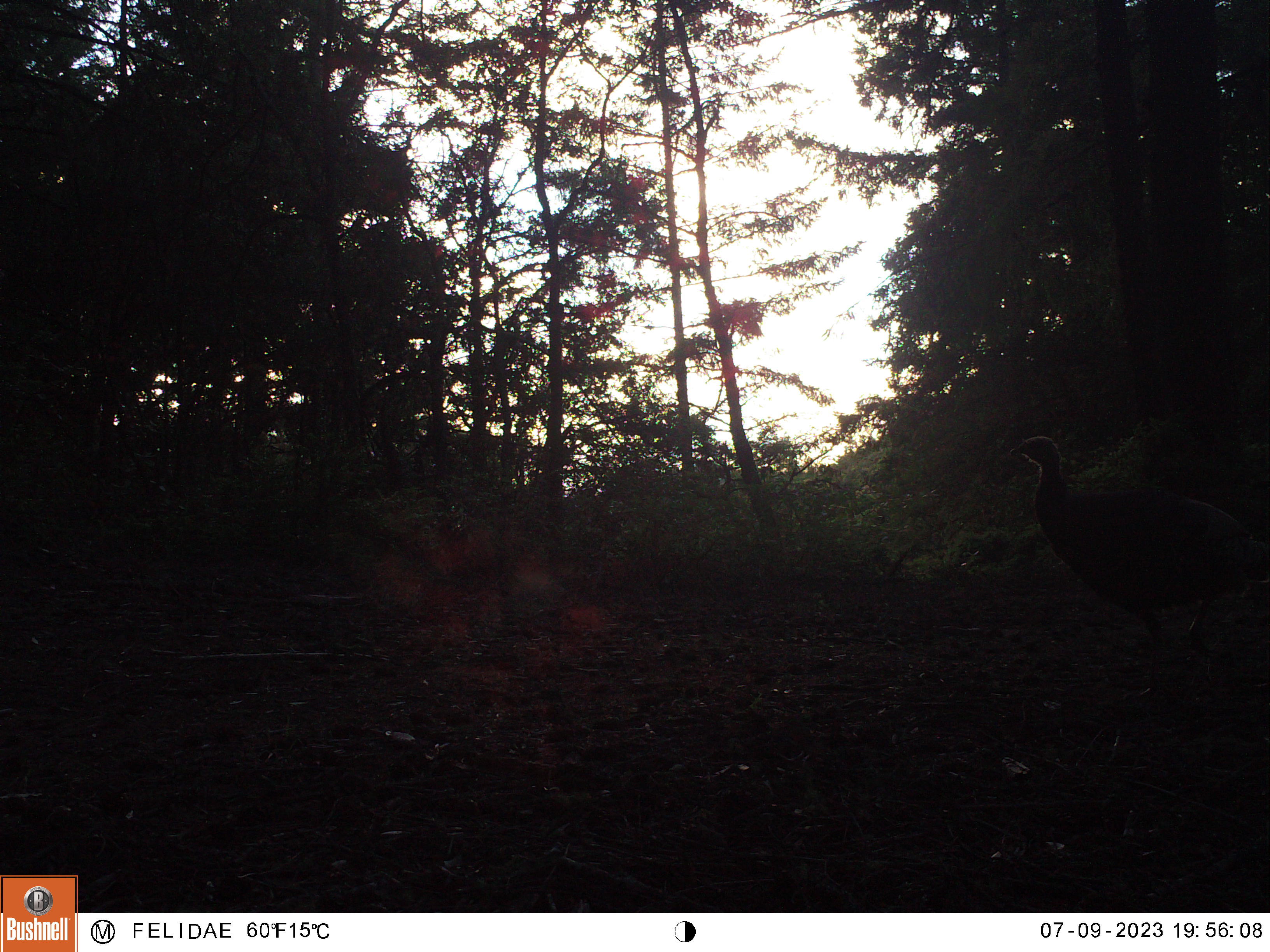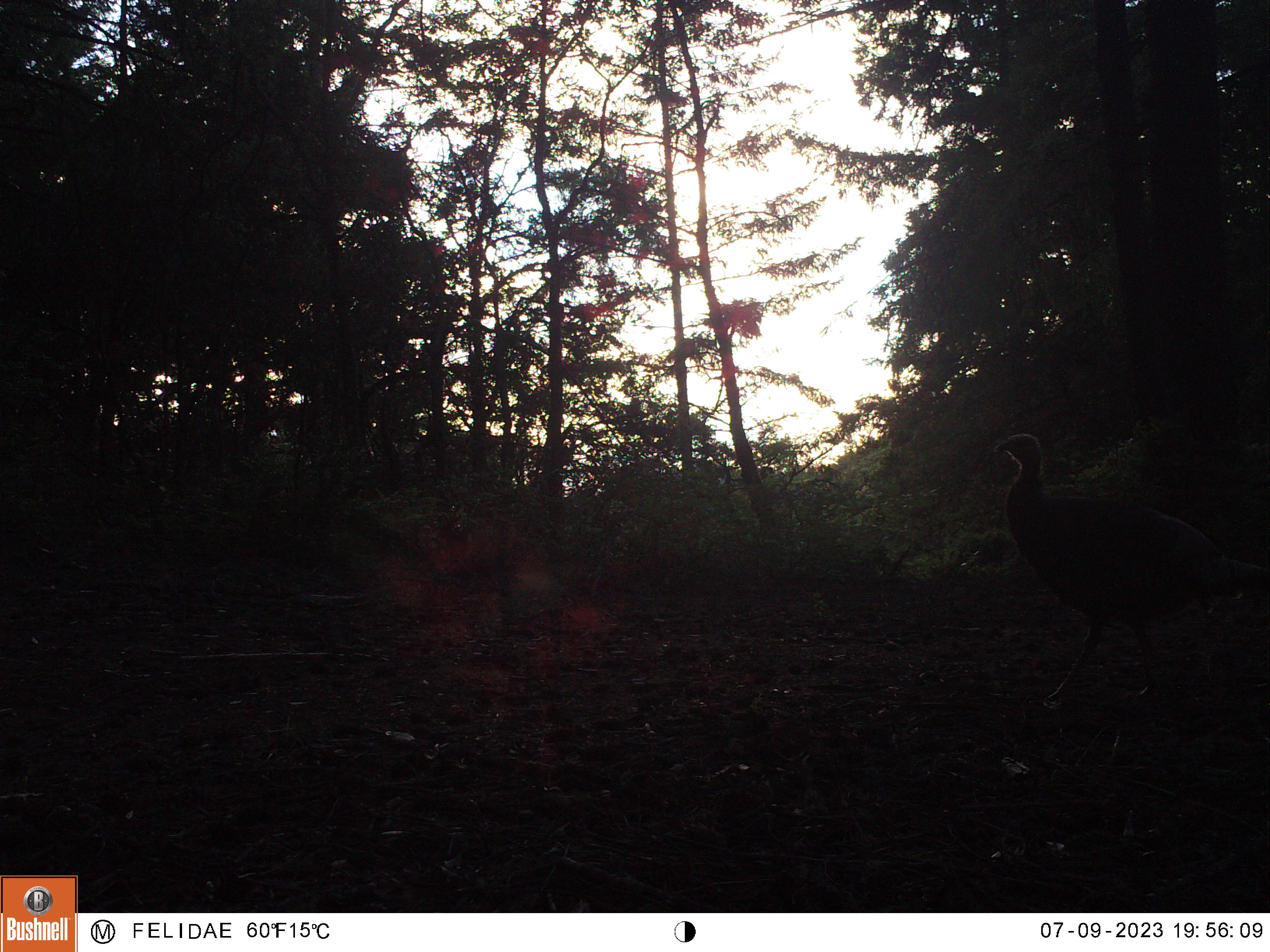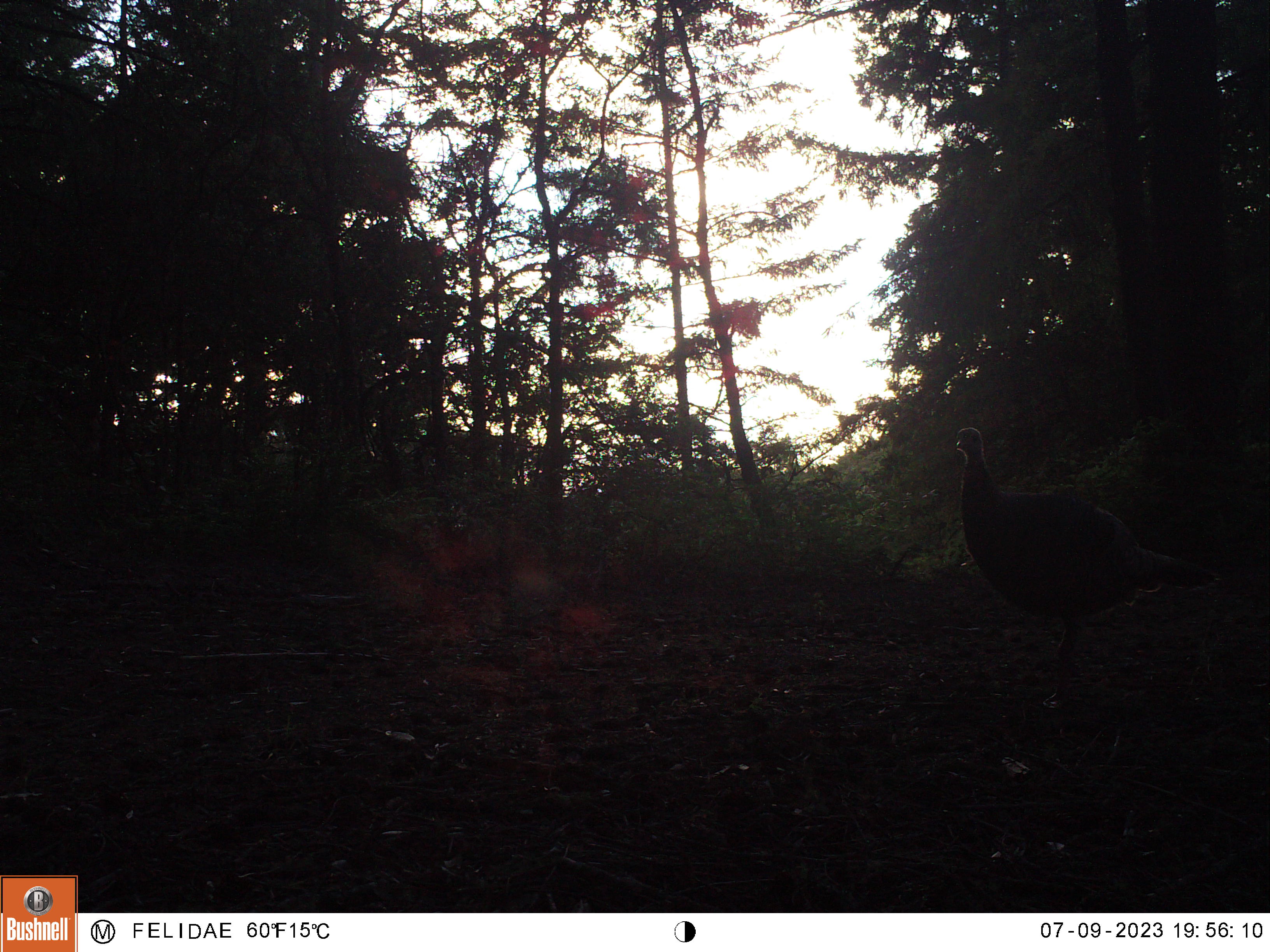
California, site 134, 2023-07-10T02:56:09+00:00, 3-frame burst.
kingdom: Animalia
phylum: Chordata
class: Aves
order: Galliformes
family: Phasianidae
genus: Meleagris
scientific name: Meleagris gallopavo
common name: turkey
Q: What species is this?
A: Turkey (Meleagris gallopavo).